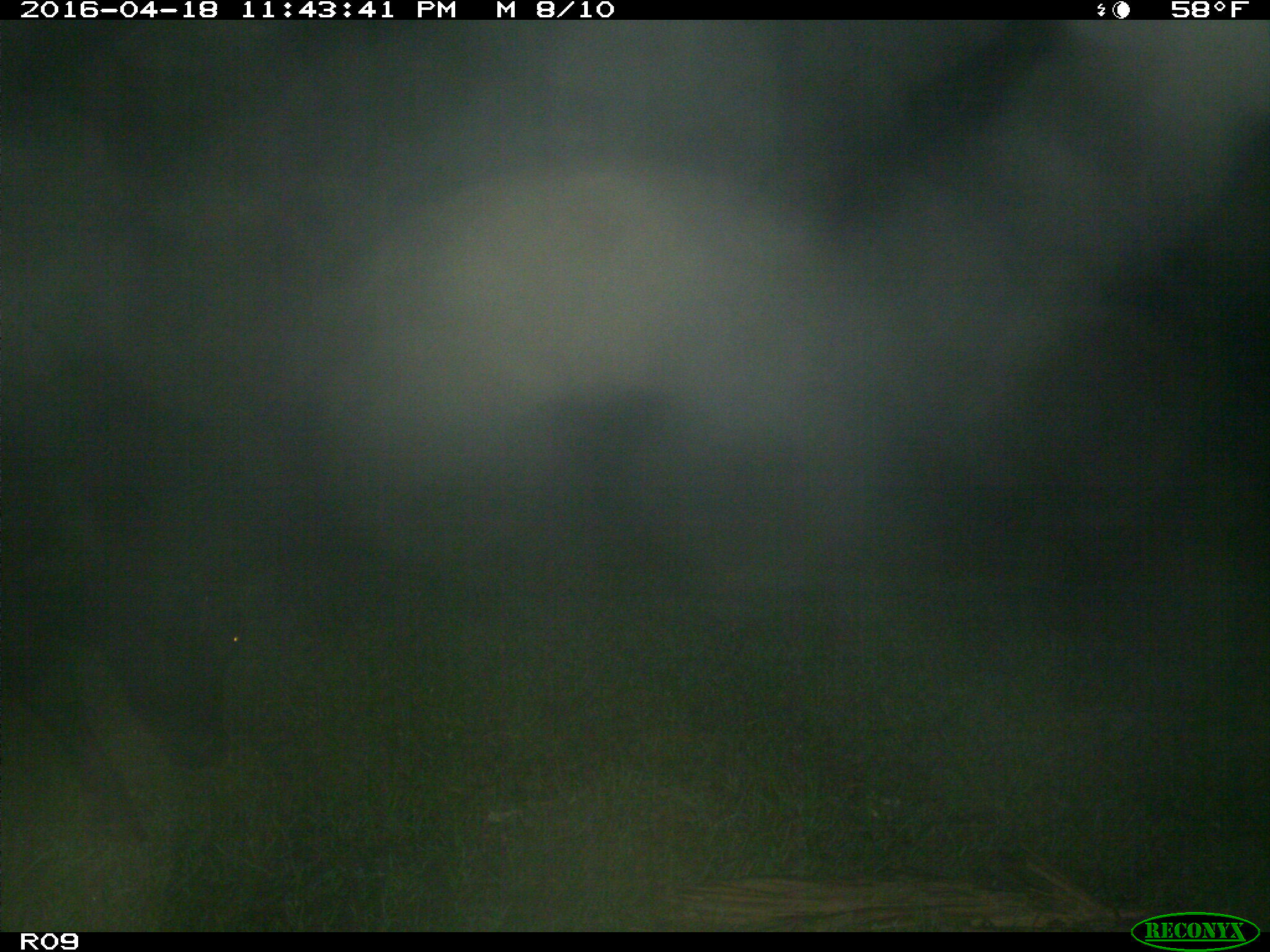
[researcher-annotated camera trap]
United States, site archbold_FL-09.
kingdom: Animalia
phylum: Chordata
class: Mammalia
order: Artiodactyla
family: Bovidae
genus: Bos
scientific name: Bos taurus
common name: domestic cow